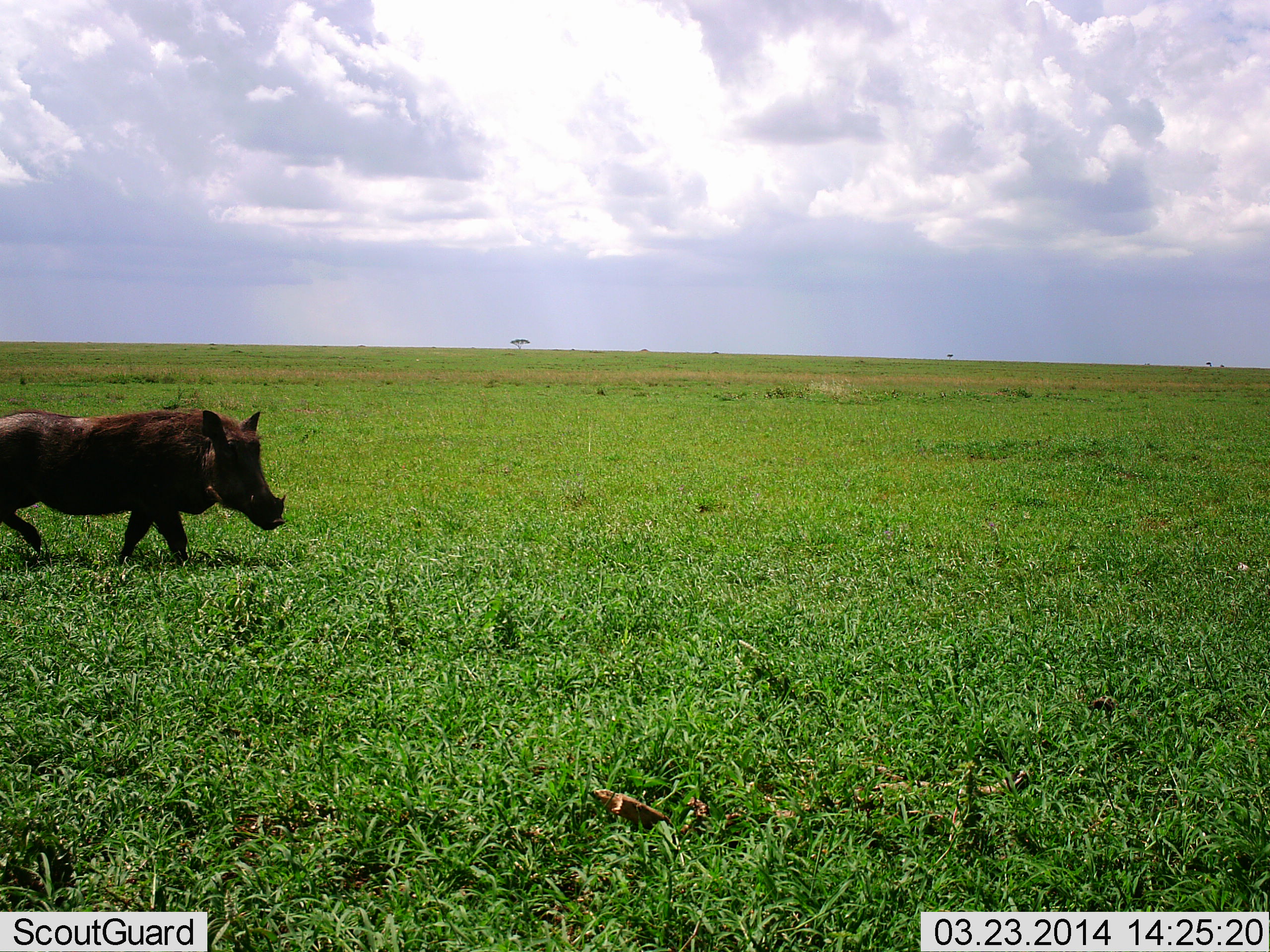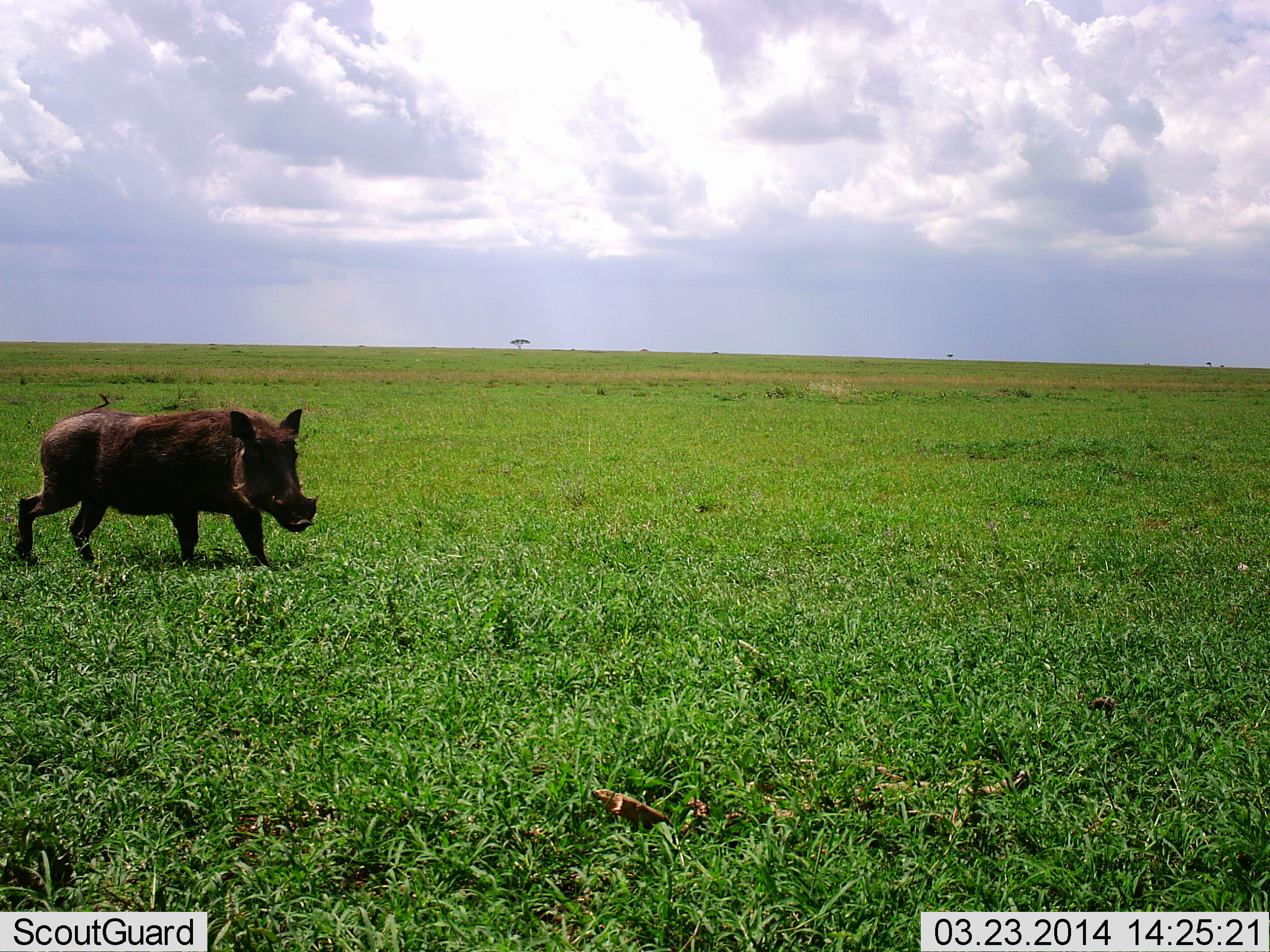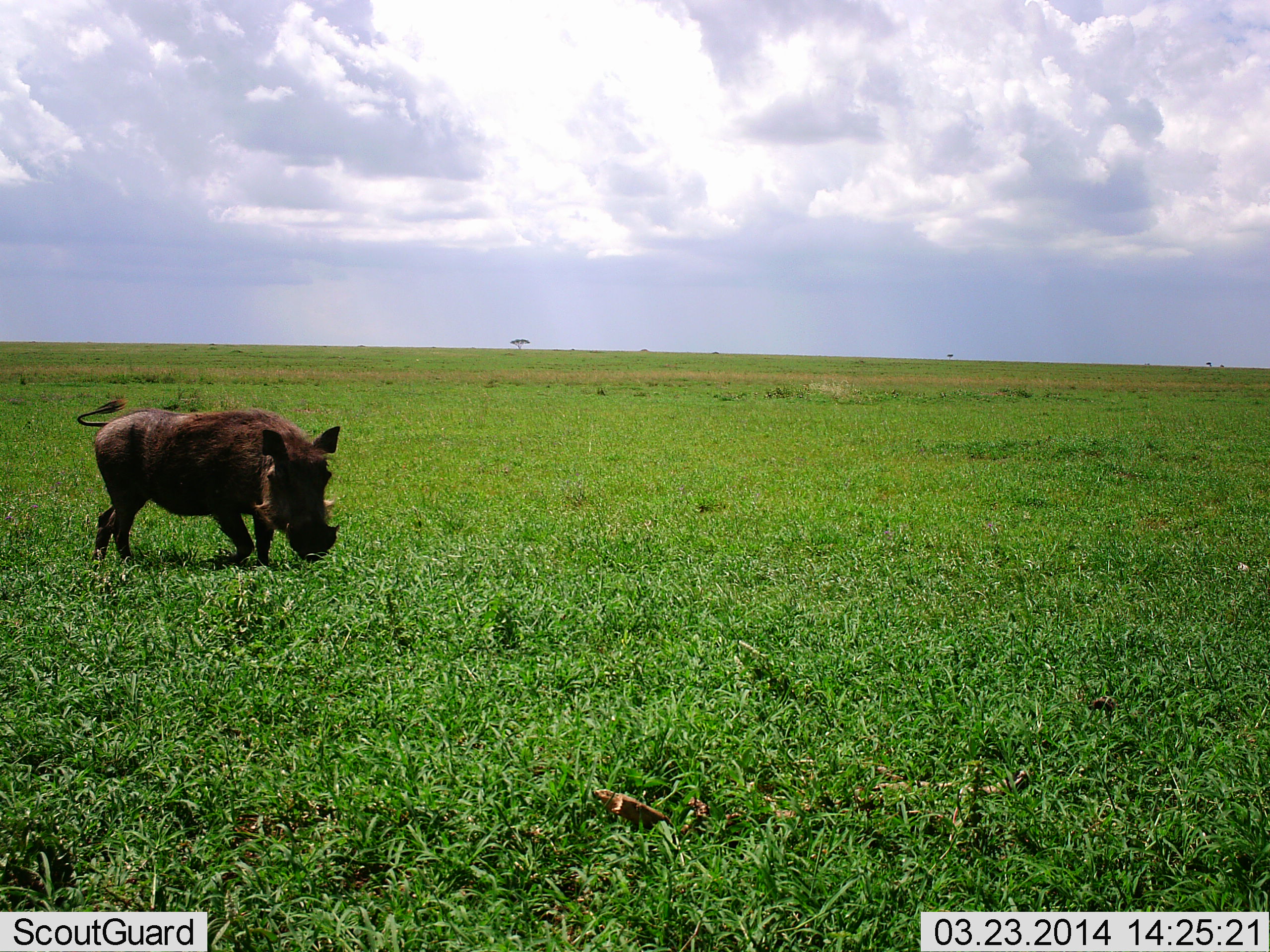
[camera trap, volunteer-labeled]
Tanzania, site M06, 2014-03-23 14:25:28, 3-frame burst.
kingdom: Animalia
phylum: Chordata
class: Mammalia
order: Artiodactyla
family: Suidae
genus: Phacochoerus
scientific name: Phacochoerus africanus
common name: warthog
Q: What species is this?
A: Warthog (Phacochoerus africanus).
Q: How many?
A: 1.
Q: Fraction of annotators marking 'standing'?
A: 0%.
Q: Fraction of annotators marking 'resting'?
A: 0%.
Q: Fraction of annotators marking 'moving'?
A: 98%.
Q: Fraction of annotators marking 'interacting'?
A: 0%.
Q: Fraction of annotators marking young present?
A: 0%.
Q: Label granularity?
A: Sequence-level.